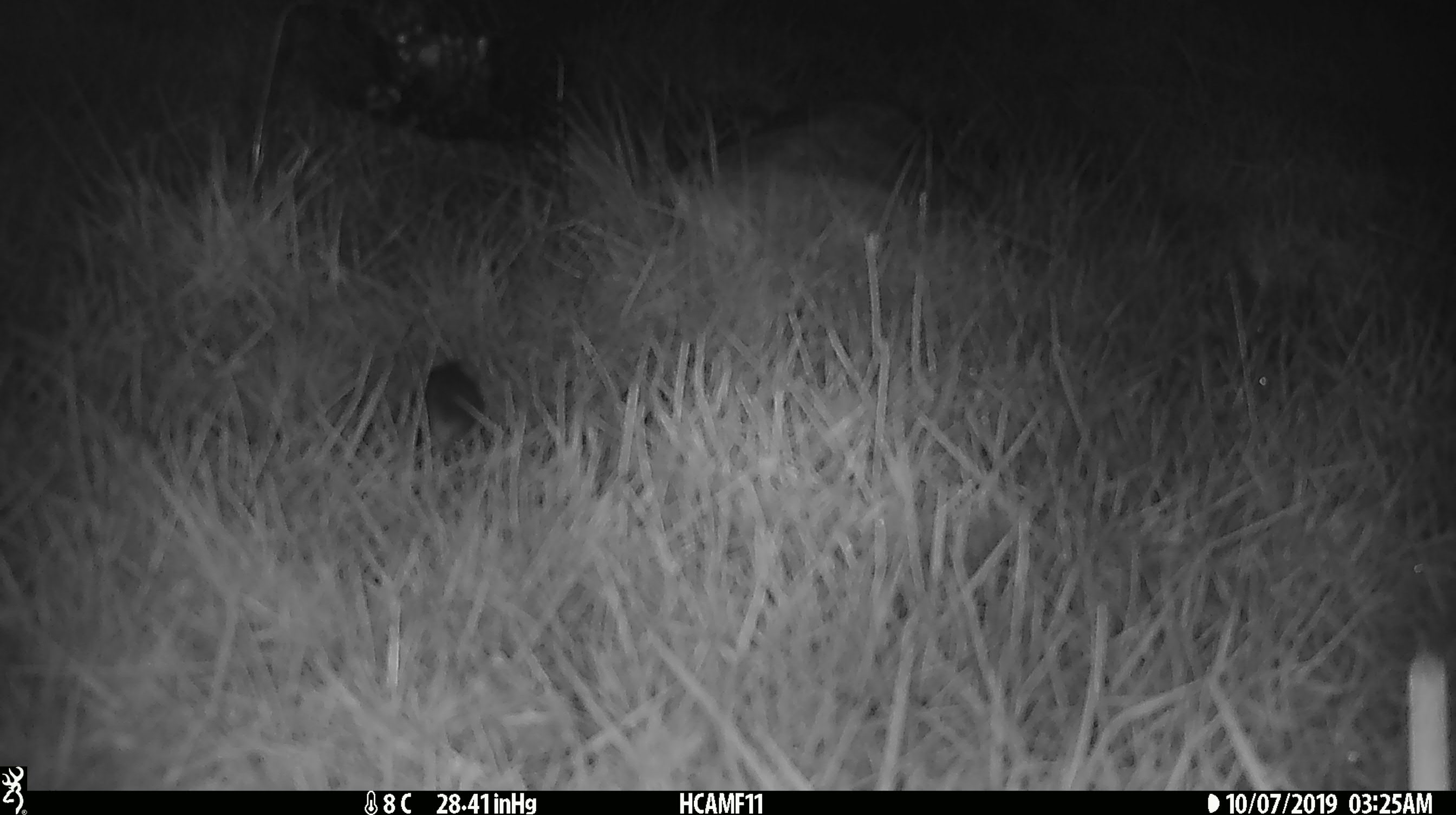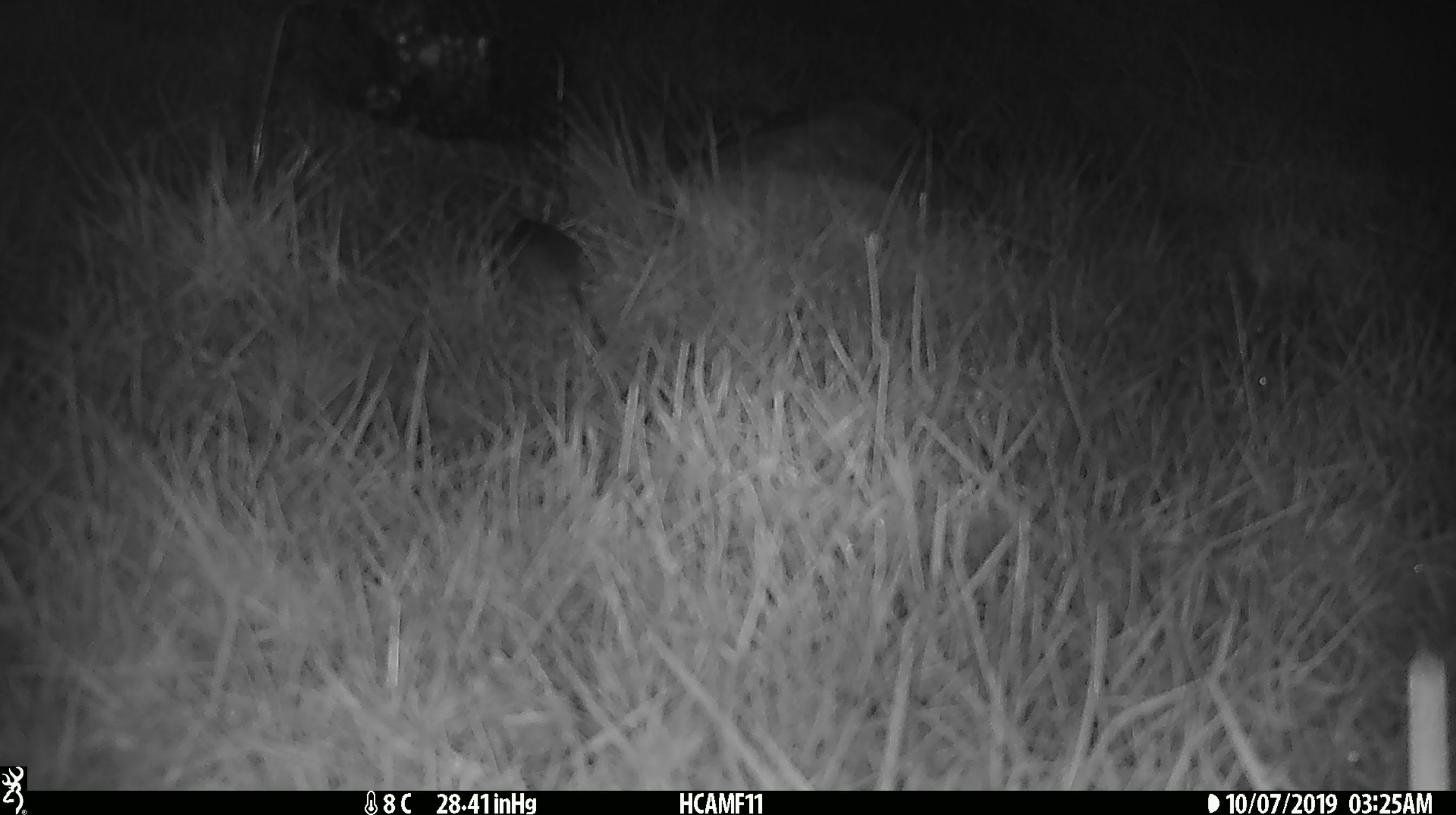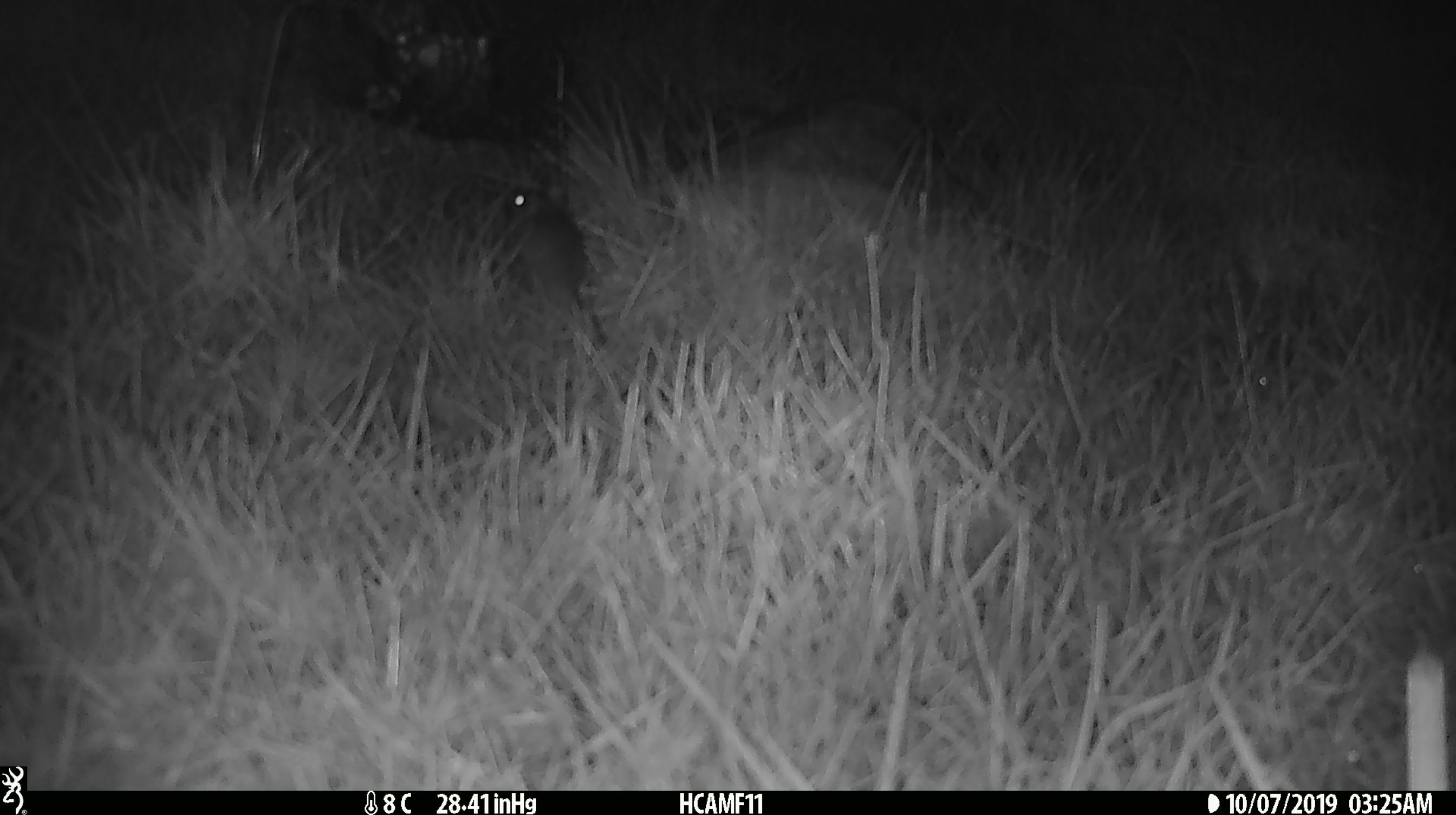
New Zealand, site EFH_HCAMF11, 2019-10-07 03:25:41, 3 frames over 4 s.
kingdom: Animalia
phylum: Chordata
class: Mammalia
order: Rodentia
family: Muridae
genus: Mus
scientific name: Mus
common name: mouse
Mouse (Mus).